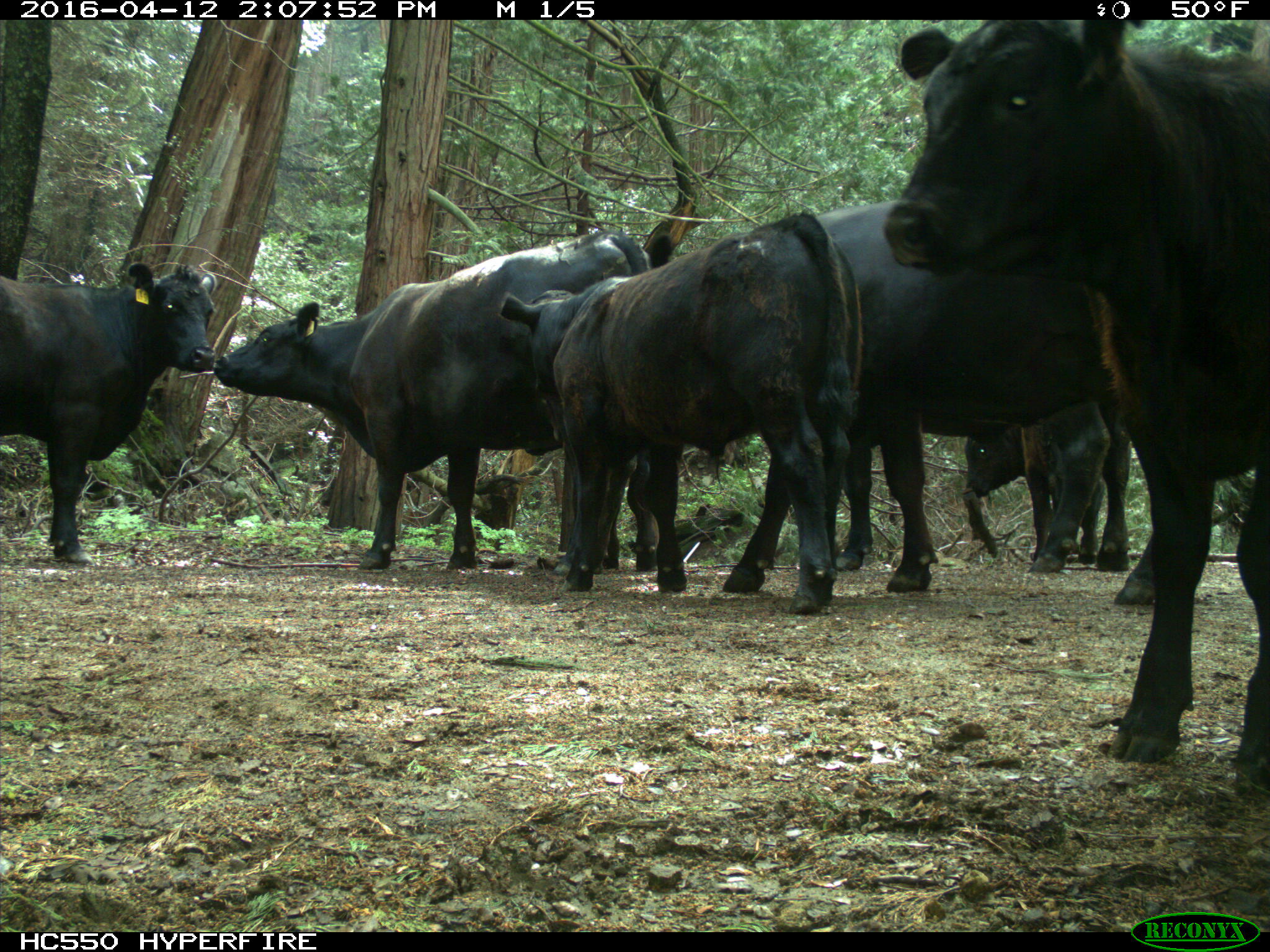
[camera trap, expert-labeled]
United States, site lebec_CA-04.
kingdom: Animalia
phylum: Chordata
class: Mammalia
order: Artiodactyla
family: Bovidae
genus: Bos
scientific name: Bos taurus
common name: domestic cow